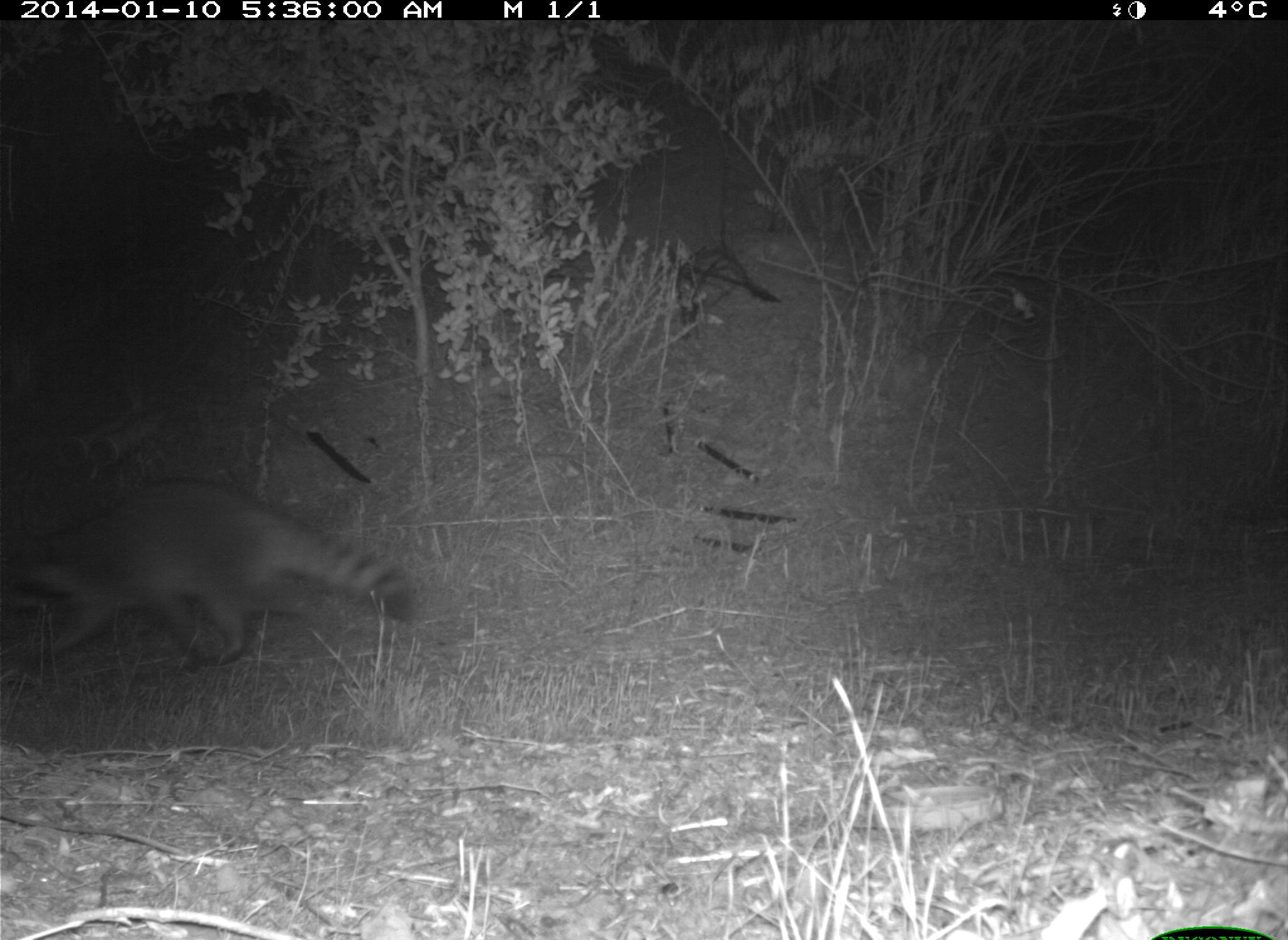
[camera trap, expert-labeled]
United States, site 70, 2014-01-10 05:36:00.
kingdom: Animalia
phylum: Chordata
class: Mammalia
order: Carnivora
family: Procyonidae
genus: Procyon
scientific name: Procyon lotor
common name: raccoon